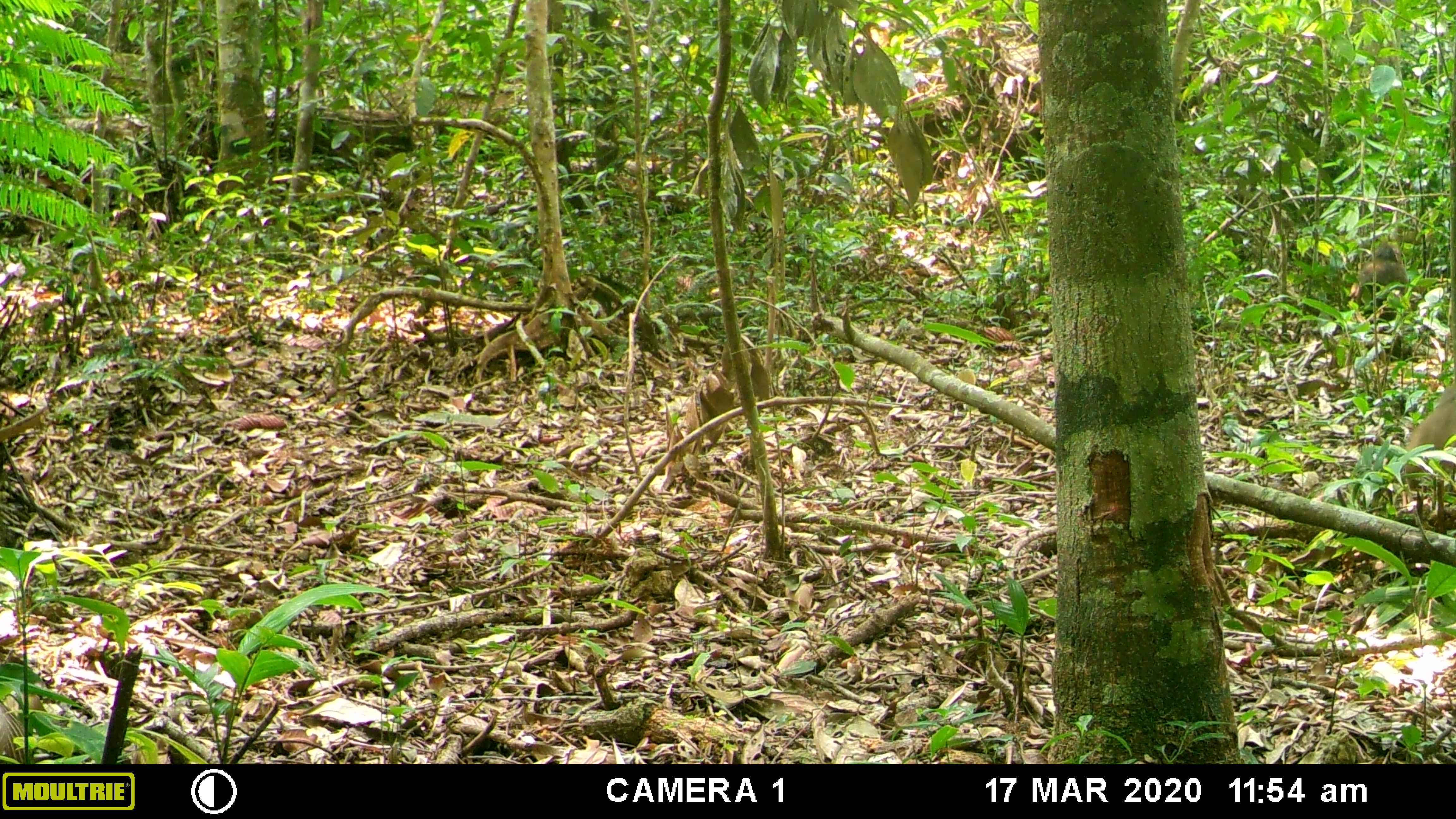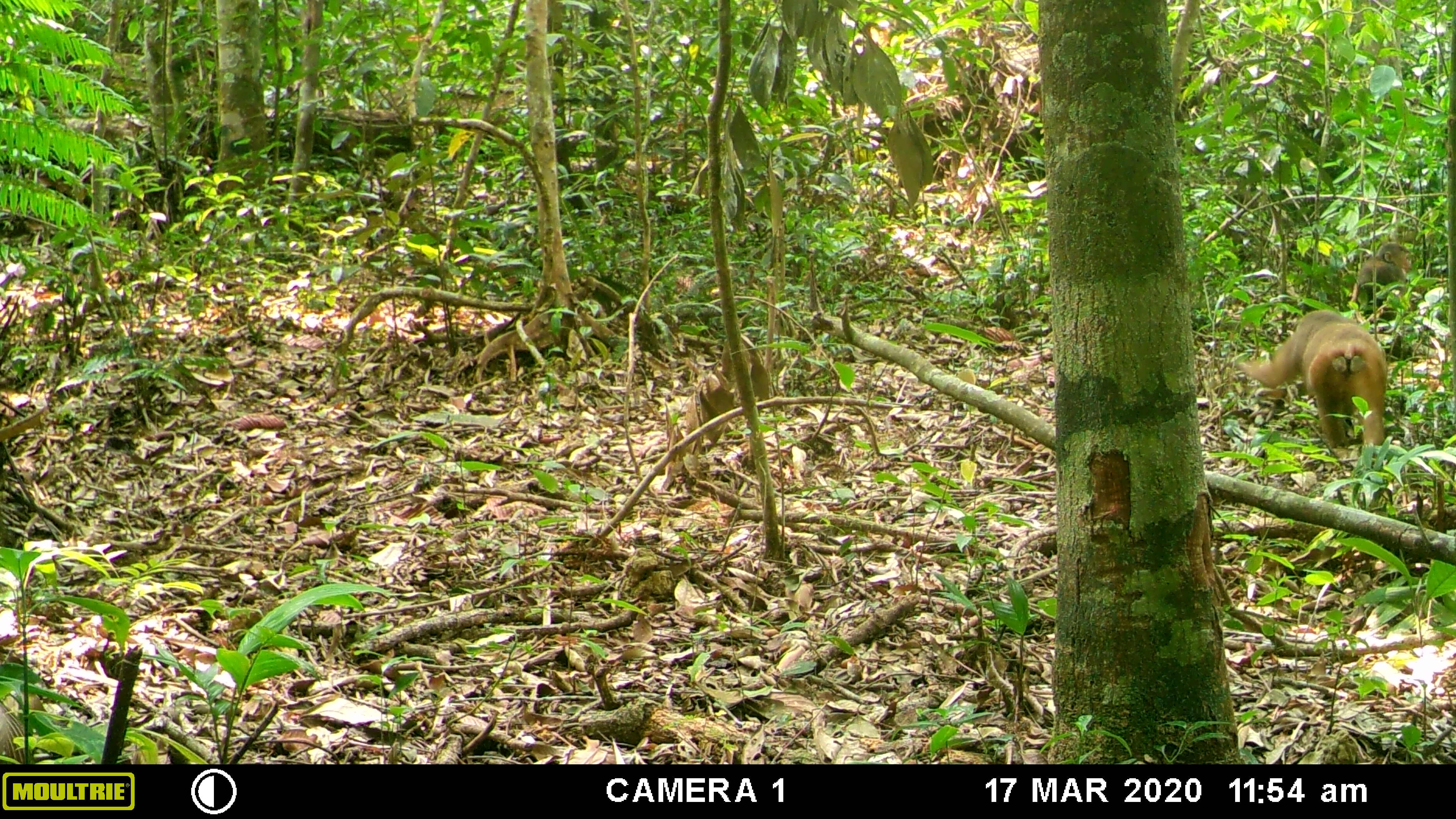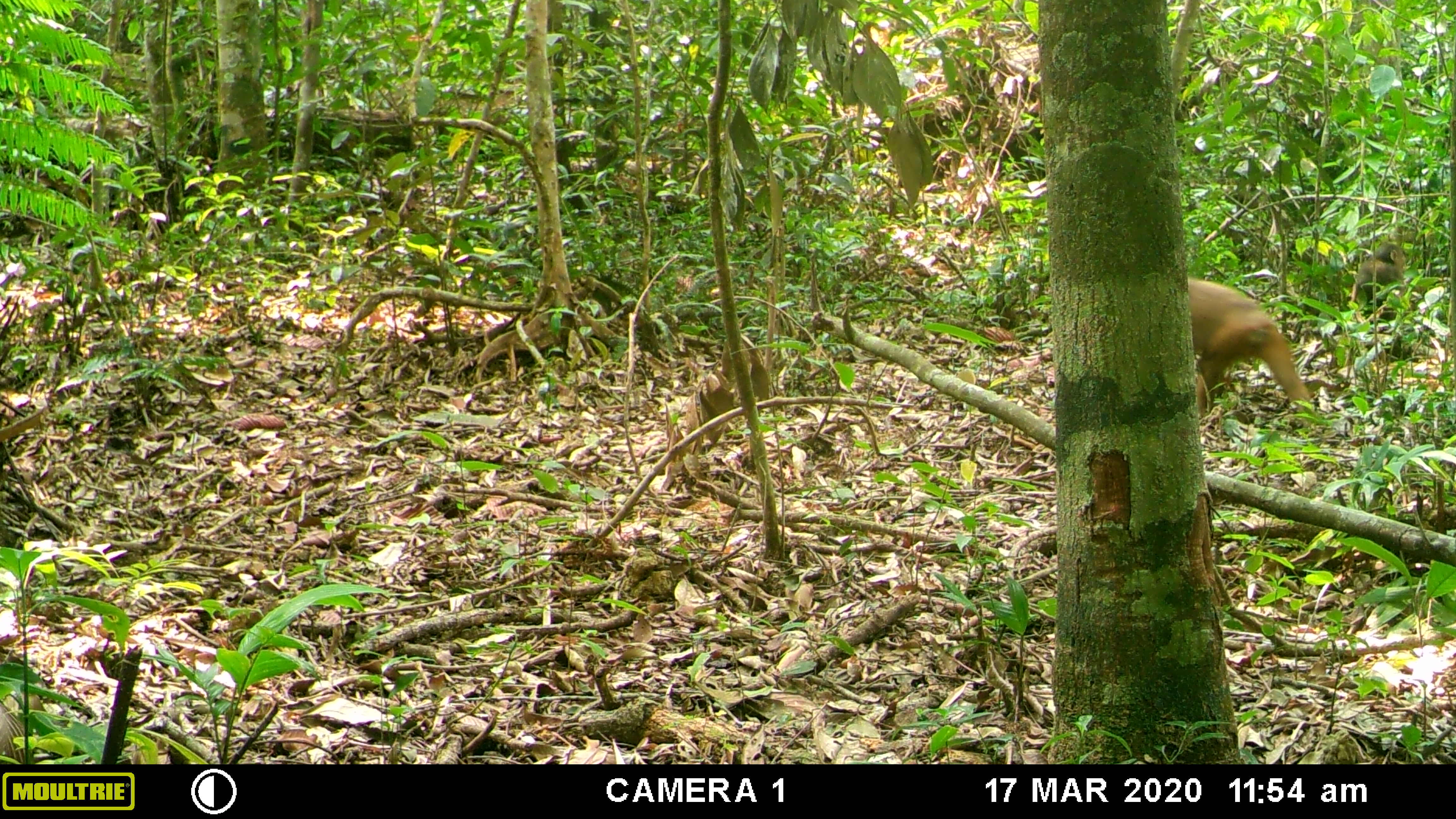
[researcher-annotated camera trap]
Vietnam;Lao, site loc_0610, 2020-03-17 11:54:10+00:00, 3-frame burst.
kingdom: Animalia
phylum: Chordata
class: Mammalia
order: Primates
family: Cercopithecidae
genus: Macaca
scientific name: Macaca arctoides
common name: stump-tailed macaque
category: stump tailed macaque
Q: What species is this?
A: Stump tailed macaque (stump-tailed macaque) (Macaca arctoides).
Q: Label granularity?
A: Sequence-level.